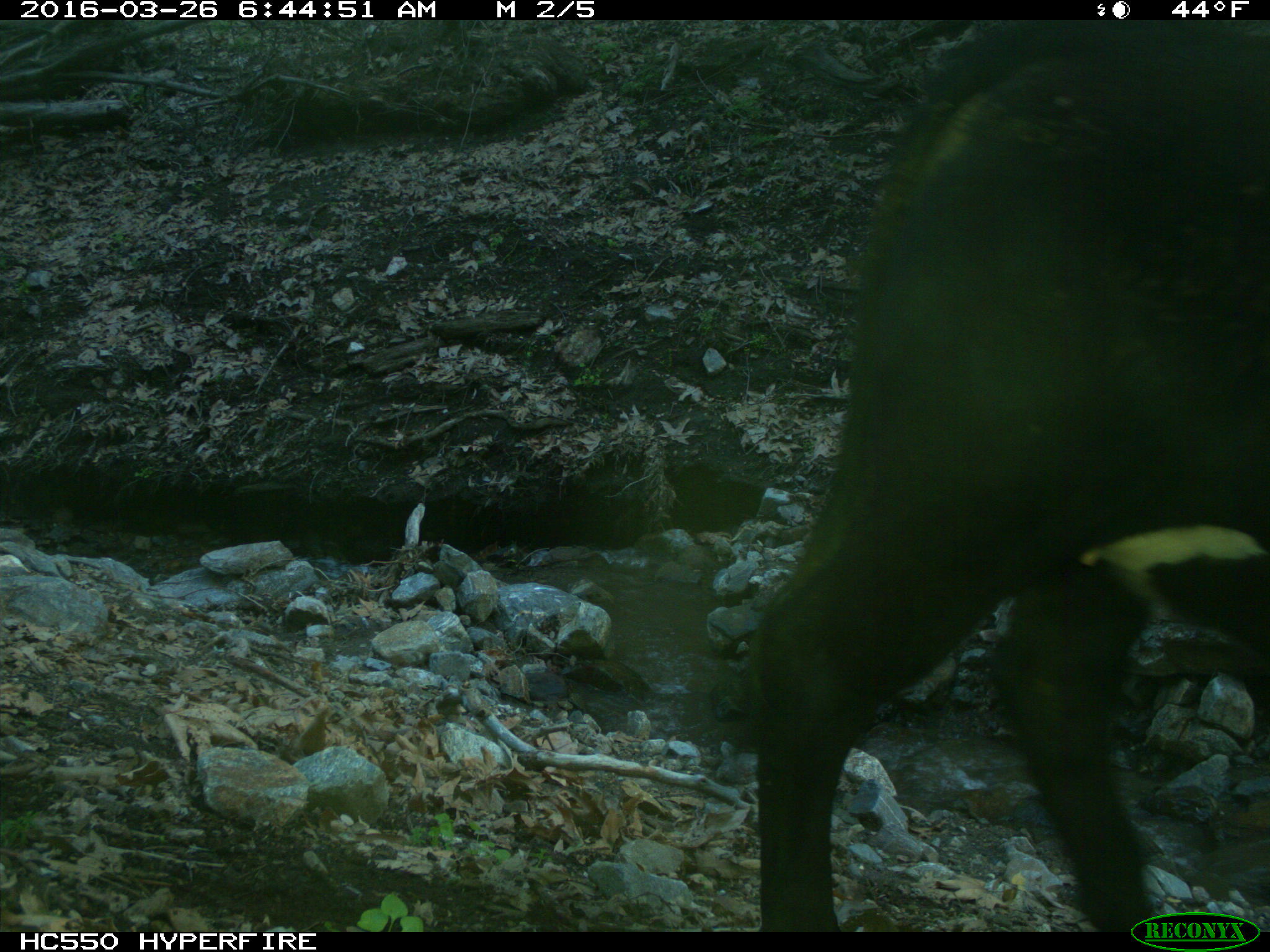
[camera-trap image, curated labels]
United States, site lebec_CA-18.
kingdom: Animalia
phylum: Chordata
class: Mammalia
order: Artiodactyla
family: Bovidae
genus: Bos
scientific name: Bos taurus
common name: domestic cow